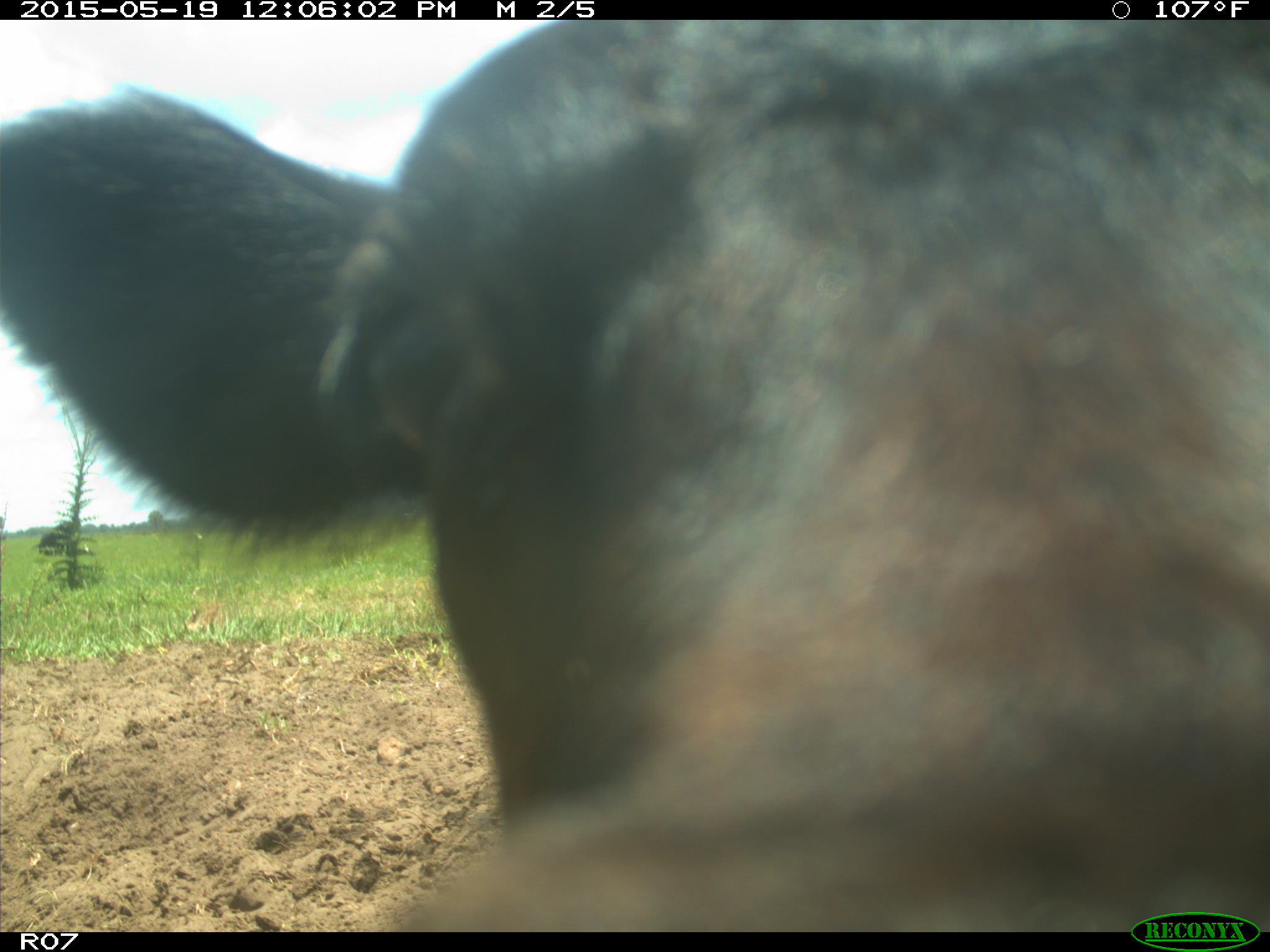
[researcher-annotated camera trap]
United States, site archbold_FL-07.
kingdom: Animalia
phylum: Chordata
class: Mammalia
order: Artiodactyla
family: Bovidae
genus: Bos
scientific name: Bos taurus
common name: domestic cow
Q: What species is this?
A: Bos taurus (domestic cow).